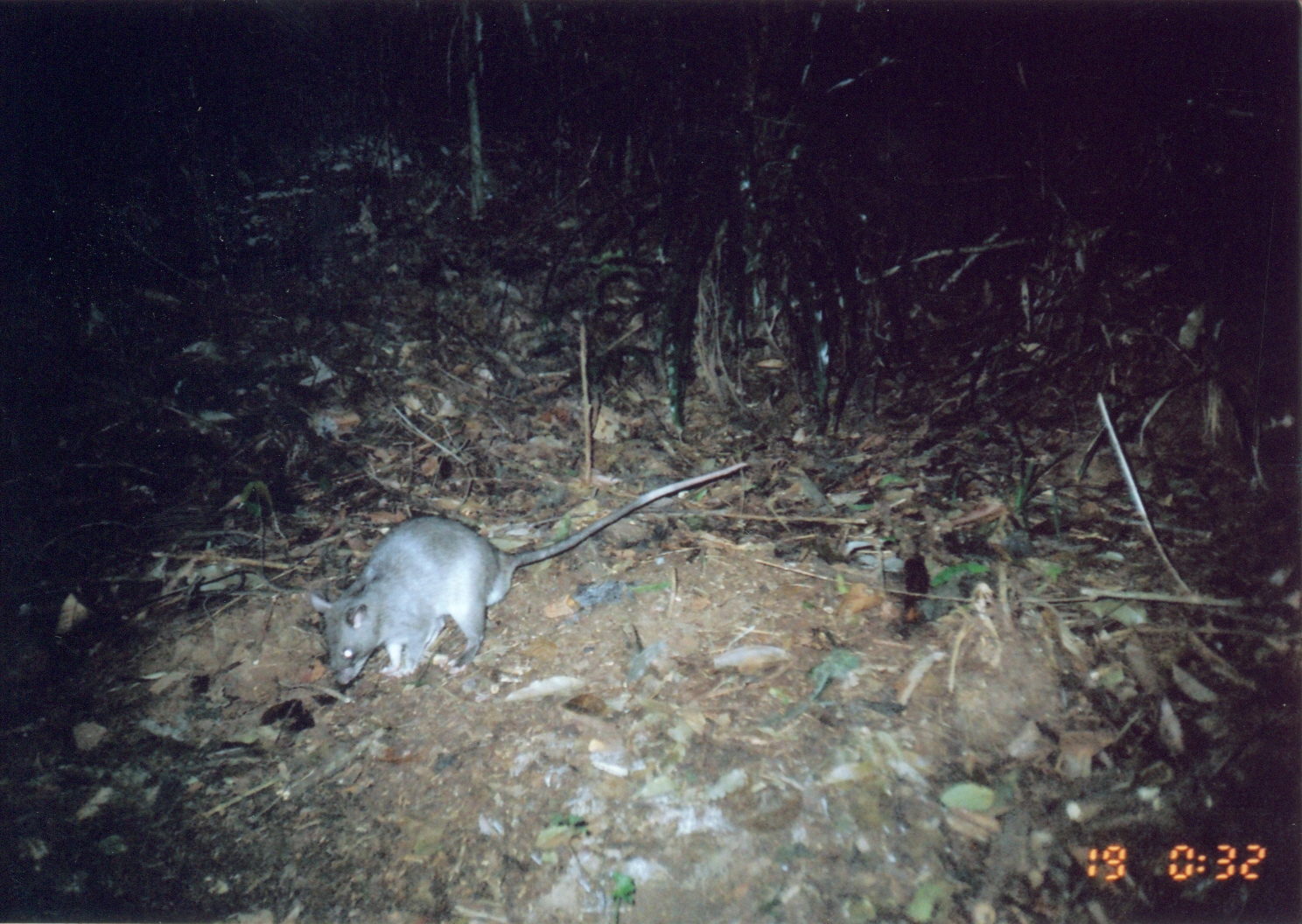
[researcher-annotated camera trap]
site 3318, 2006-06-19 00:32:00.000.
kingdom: Animalia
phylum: Chordata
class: Mammalia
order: Rodentia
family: Nesomyidae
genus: Cricetomys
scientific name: Cricetomys gambianus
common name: african giant pouched rat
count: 1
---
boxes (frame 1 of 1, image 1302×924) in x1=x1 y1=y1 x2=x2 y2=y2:
cricetomys gambianus: x1=309 y1=462 x2=752 y2=686